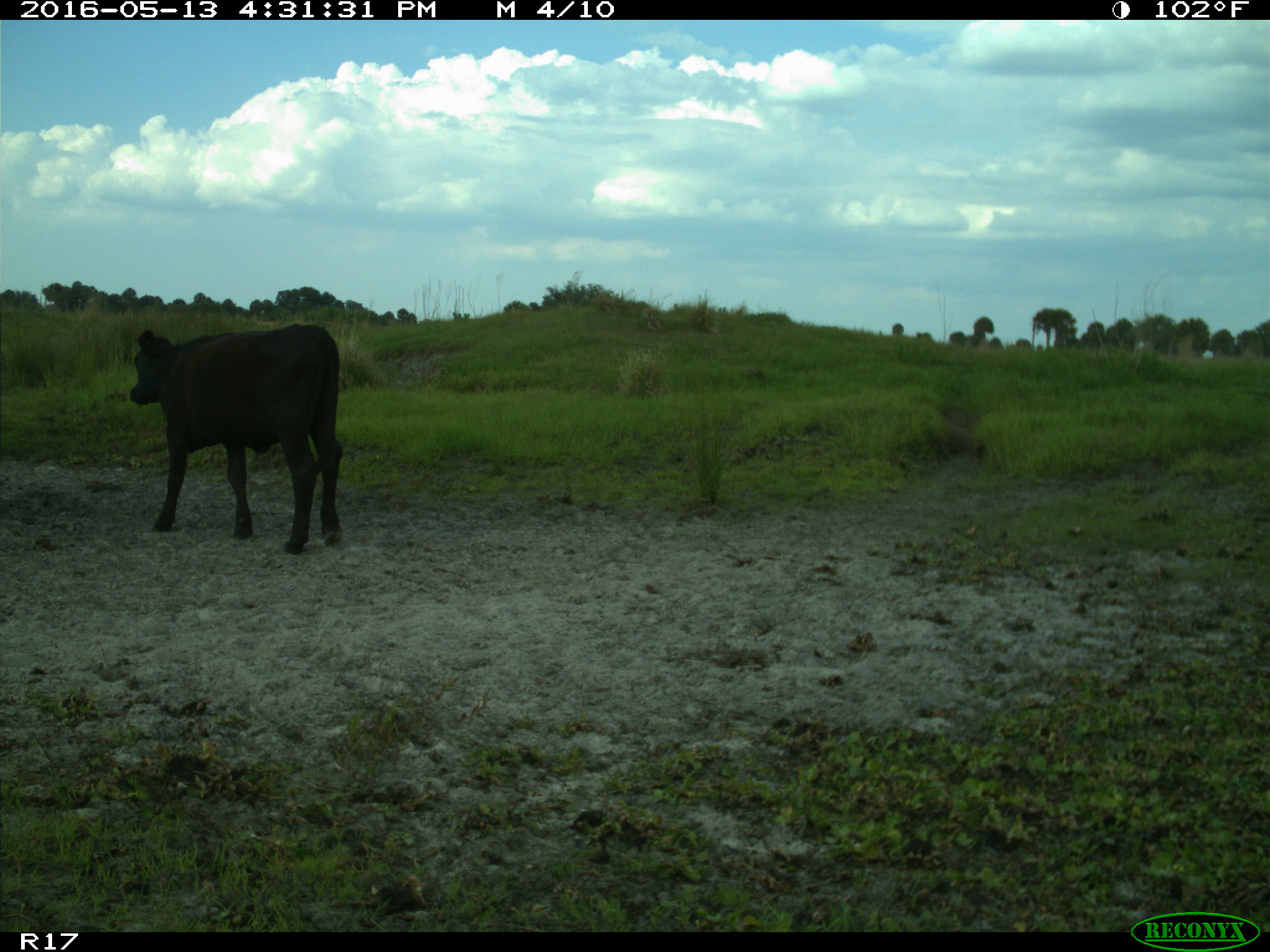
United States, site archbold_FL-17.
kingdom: Animalia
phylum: Chordata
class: Mammalia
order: Artiodactyla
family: Bovidae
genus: Bos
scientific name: Bos taurus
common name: domestic cow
Bos taurus (domestic cow).